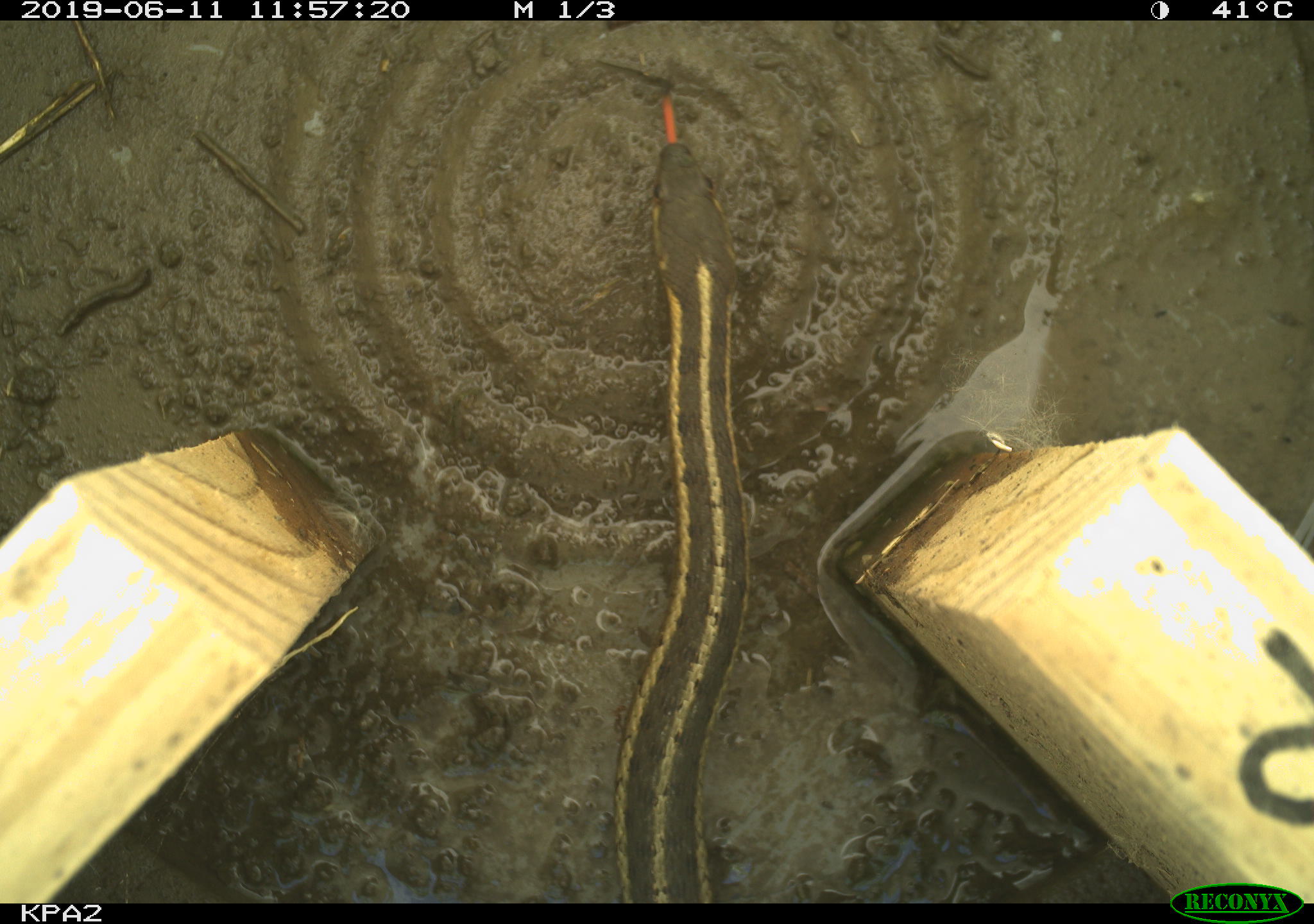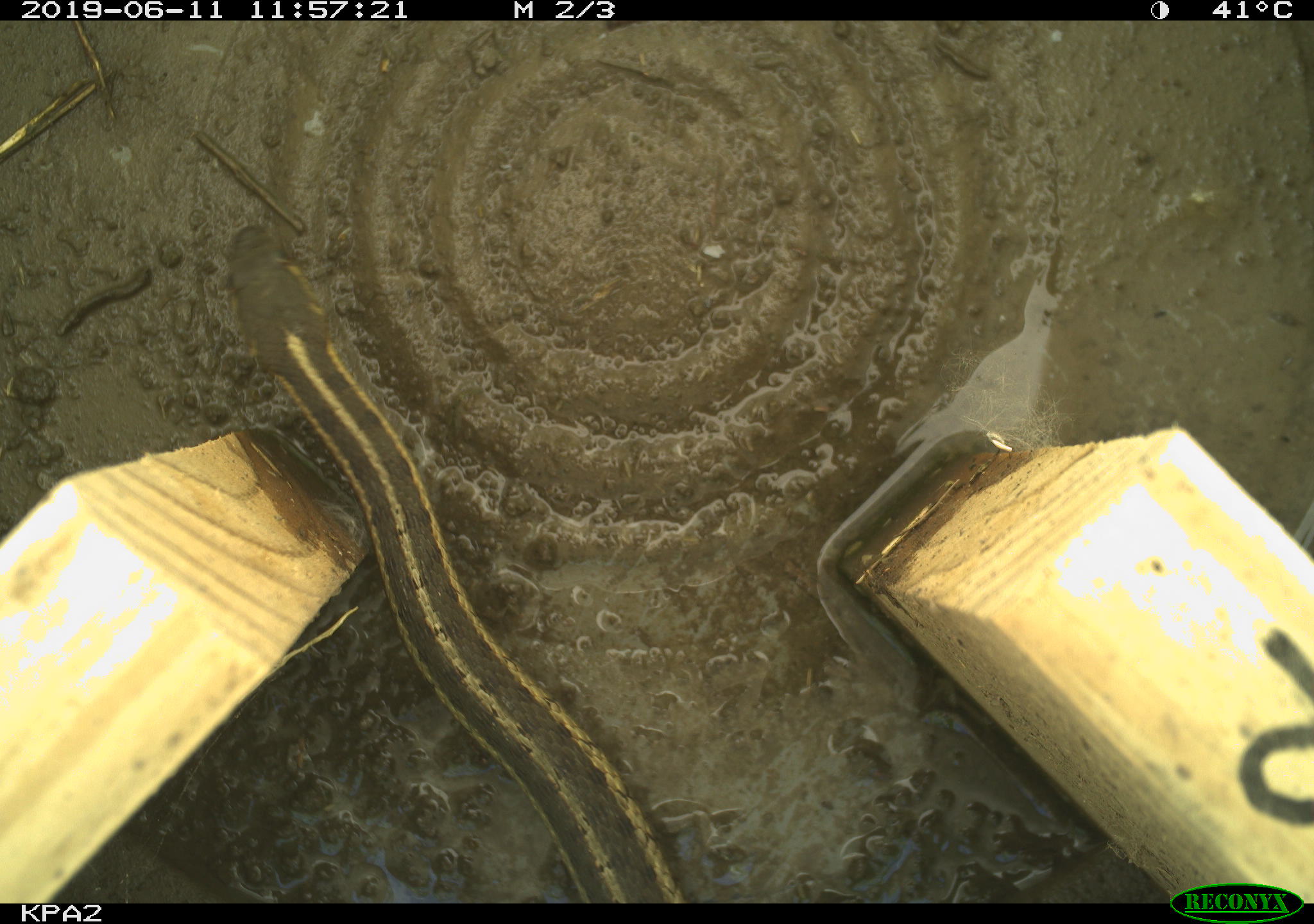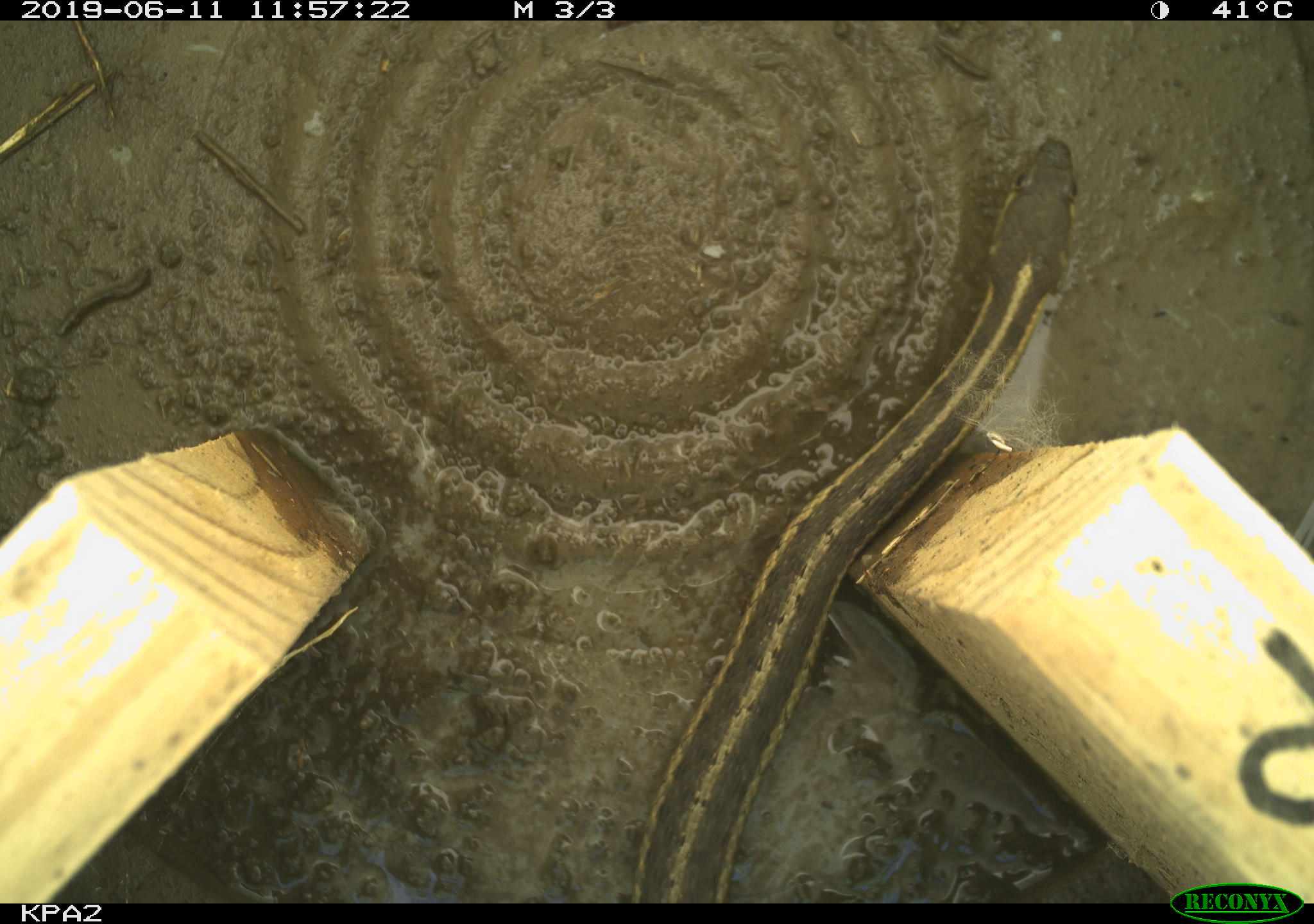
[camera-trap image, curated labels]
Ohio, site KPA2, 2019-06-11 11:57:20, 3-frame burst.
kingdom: Animalia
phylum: Chordata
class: Reptilia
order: Squamata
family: Colubridae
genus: Thamnophis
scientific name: Thamnophis sirtalis sirtalis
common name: eastern gartersnake